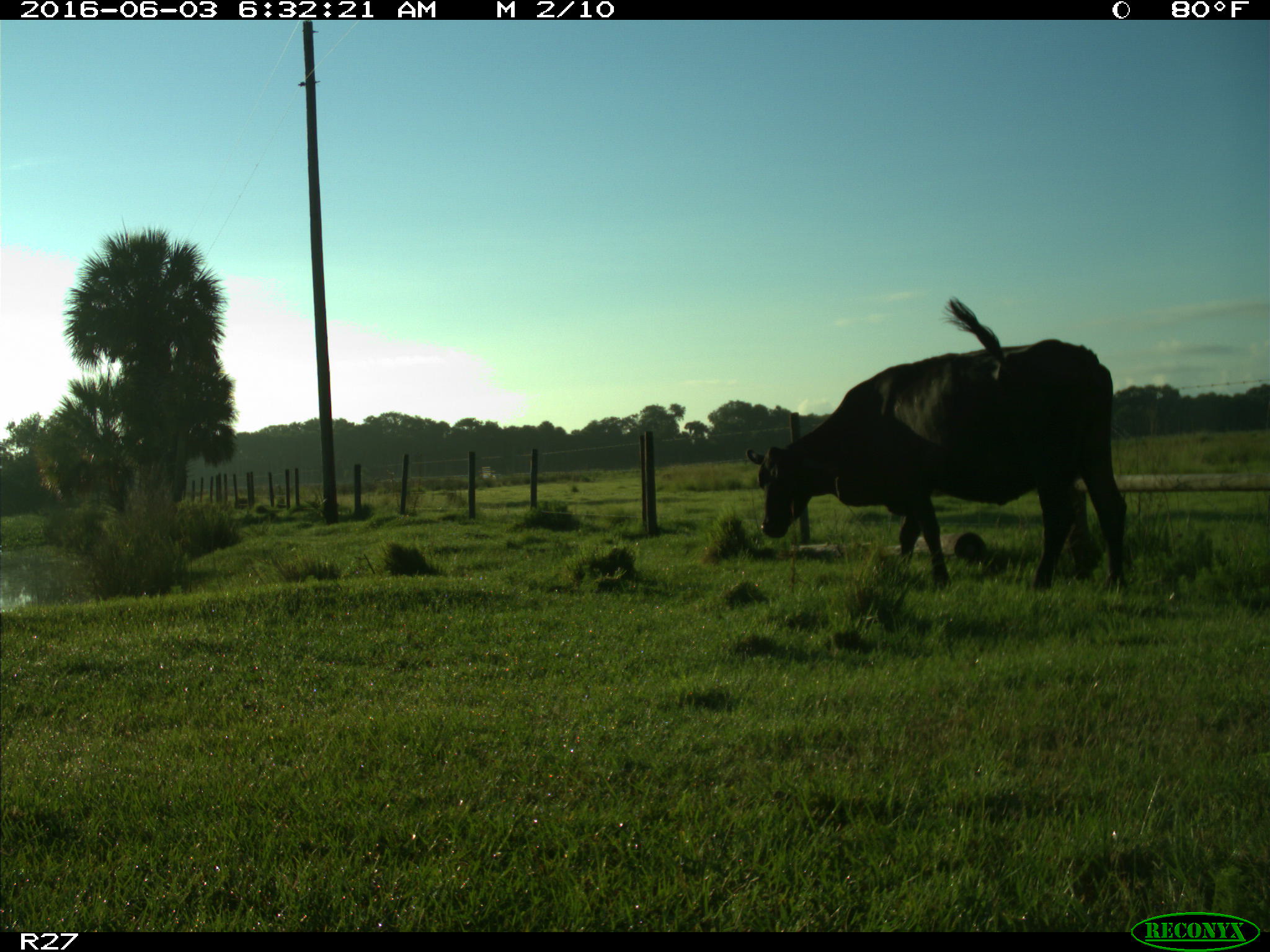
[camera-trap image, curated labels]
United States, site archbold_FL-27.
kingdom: Animalia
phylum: Chordata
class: Mammalia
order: Artiodactyla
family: Bovidae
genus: Bos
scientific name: Bos taurus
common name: domestic cow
Bos taurus (domestic cow).